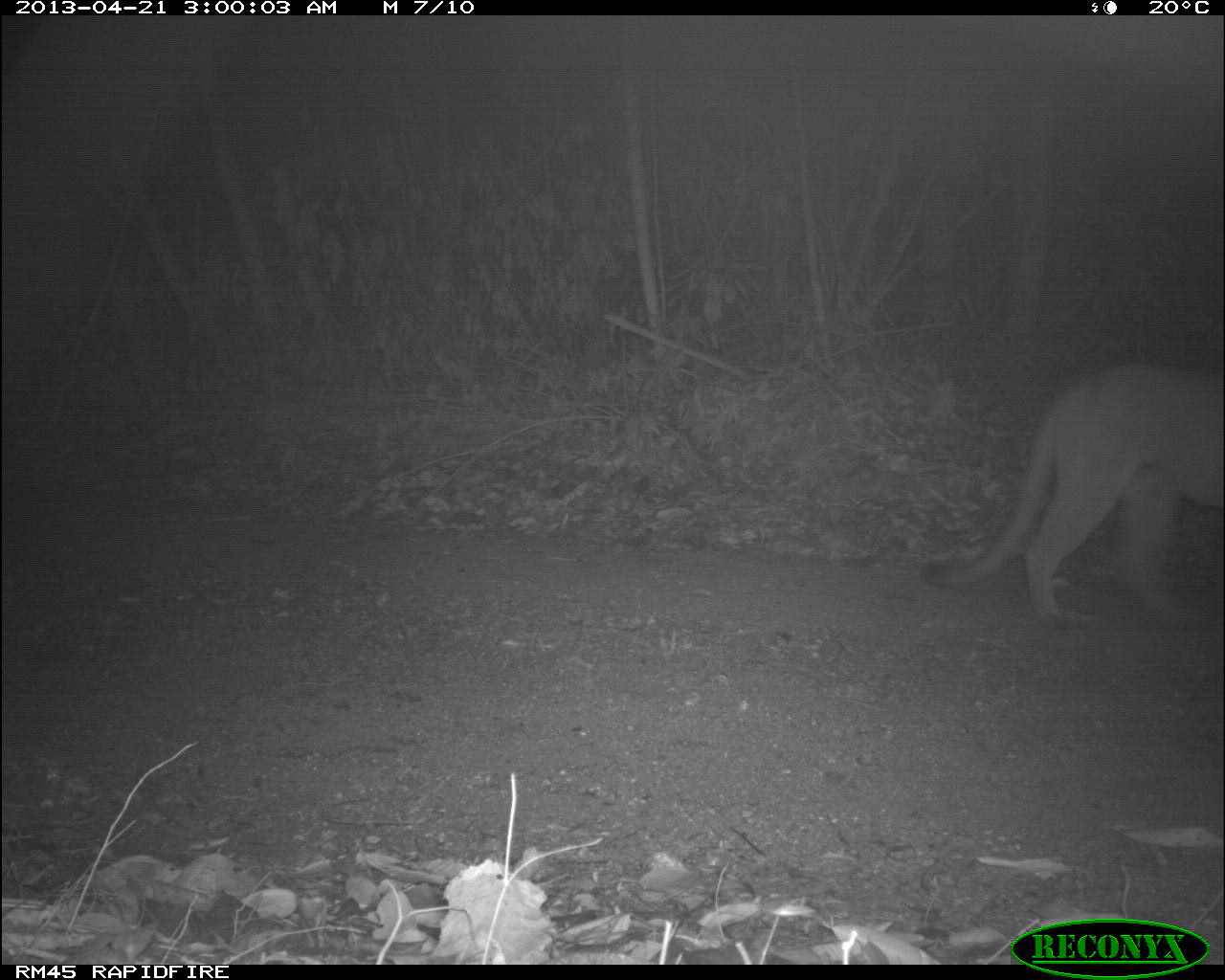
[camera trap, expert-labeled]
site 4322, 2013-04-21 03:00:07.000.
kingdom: Animalia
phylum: Chordata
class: Mammalia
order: Carnivora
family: Felidae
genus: Puma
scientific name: Puma concolor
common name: mountain lion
Puma concolor (mountain lion), count 1, sex male.